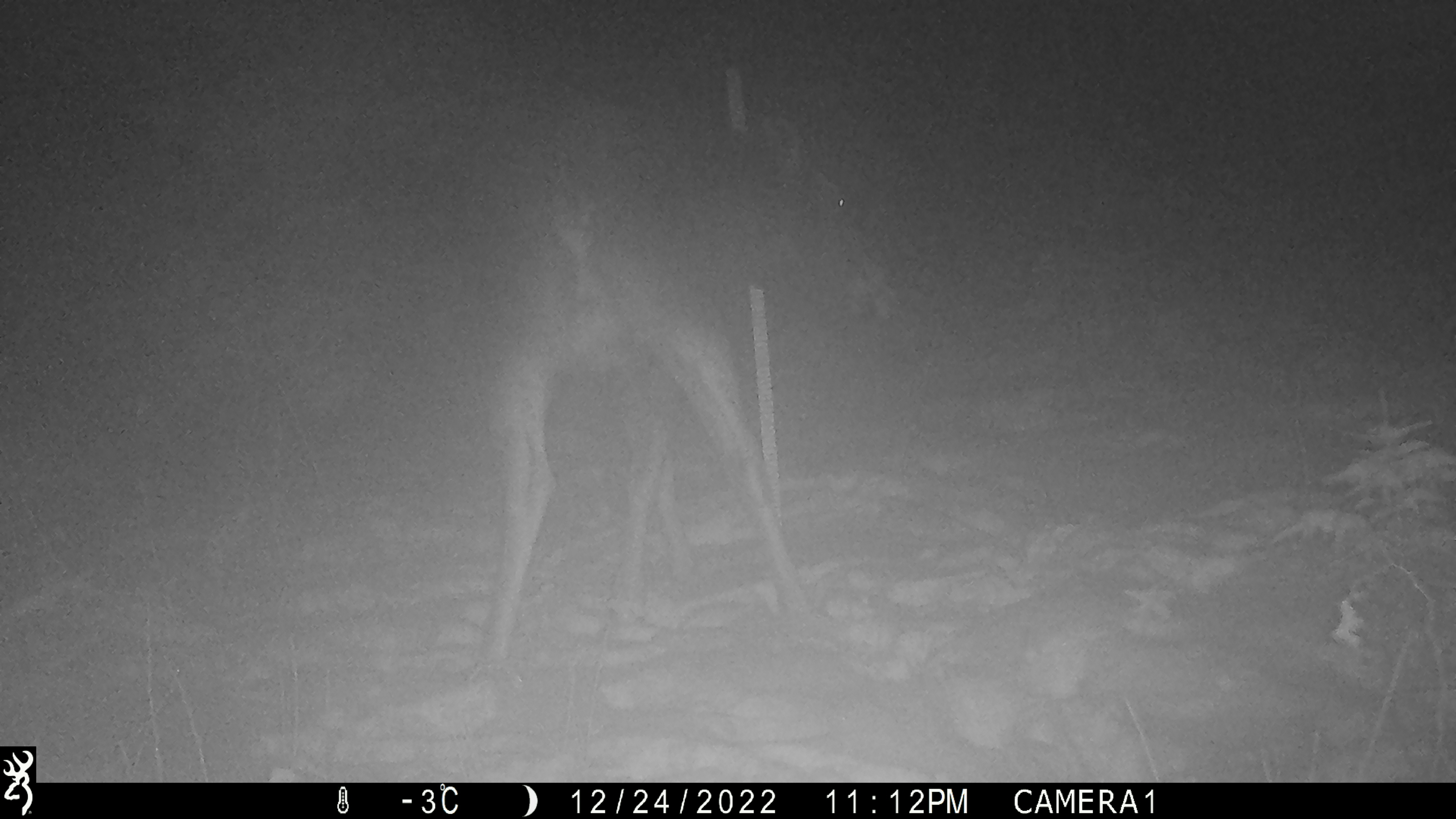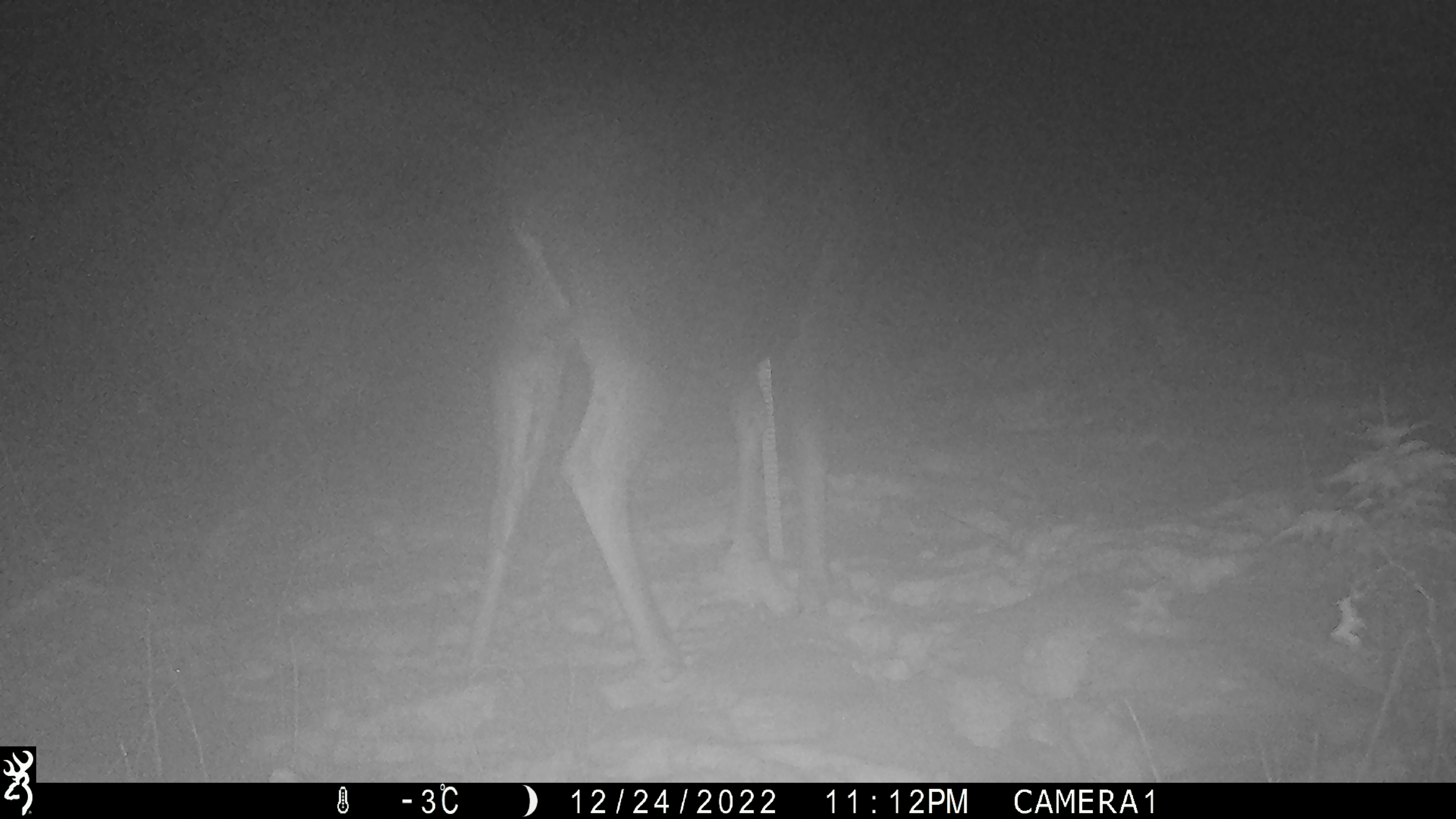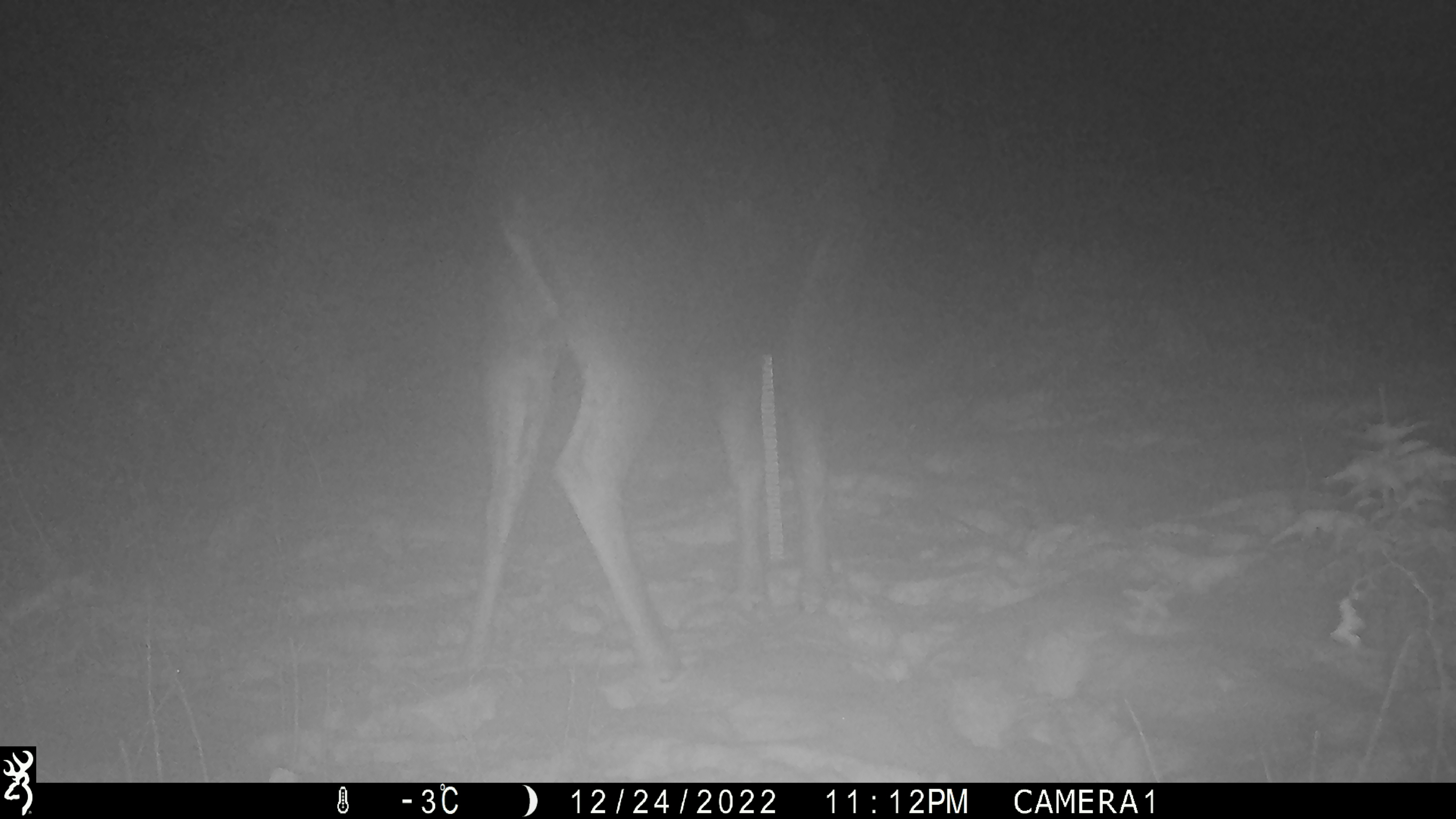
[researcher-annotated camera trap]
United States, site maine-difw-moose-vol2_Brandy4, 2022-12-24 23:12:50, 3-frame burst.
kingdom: Animalia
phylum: Chordata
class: Mammalia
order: Artiodactyla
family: Cervidae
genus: Alces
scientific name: Alces alces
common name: moose